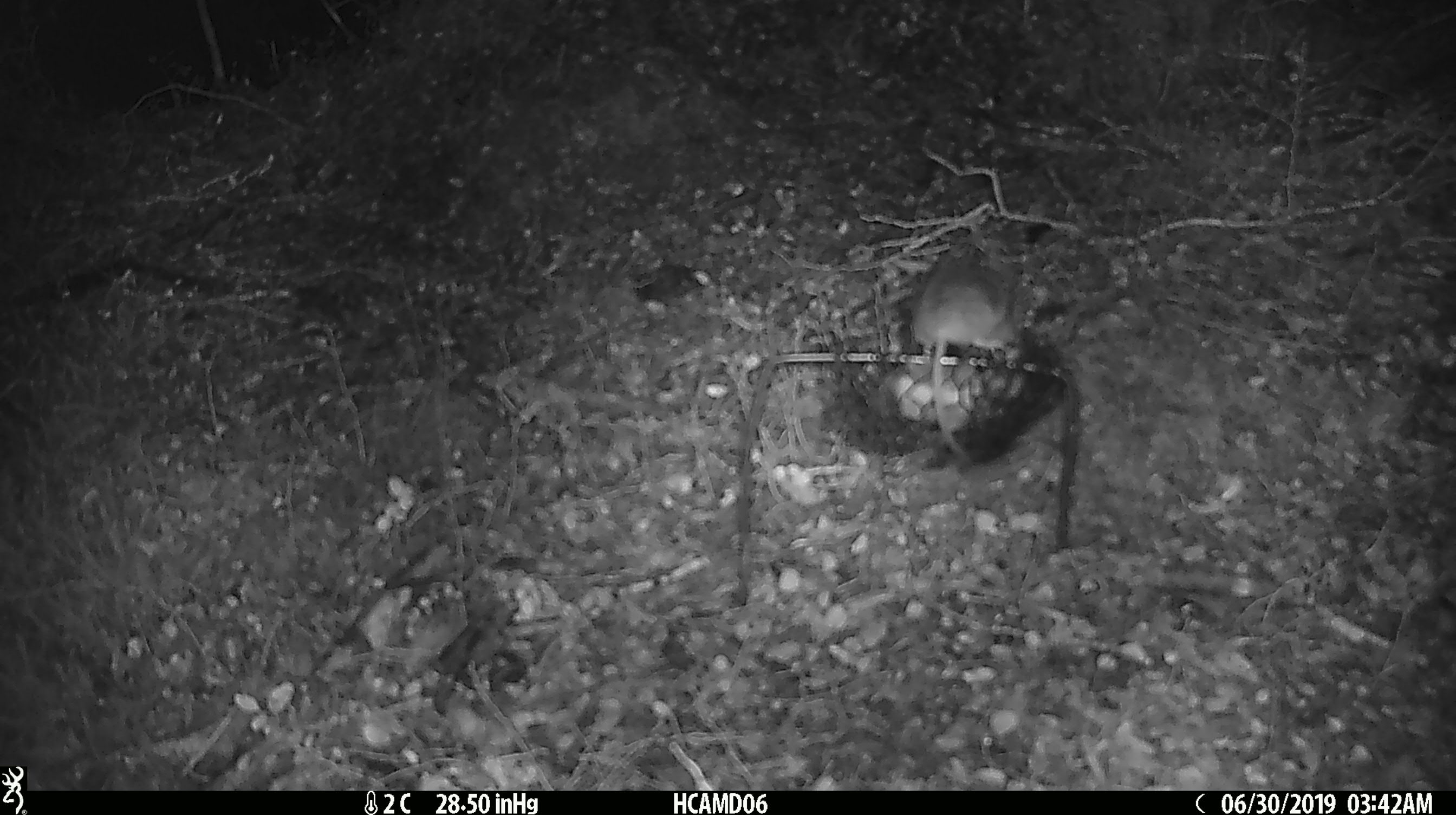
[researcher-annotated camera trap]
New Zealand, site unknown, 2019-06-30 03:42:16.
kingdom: Animalia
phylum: Chordata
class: Mammalia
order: Rodentia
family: Muridae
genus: Mus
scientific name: Mus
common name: mouse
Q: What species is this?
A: Mouse (Mus).